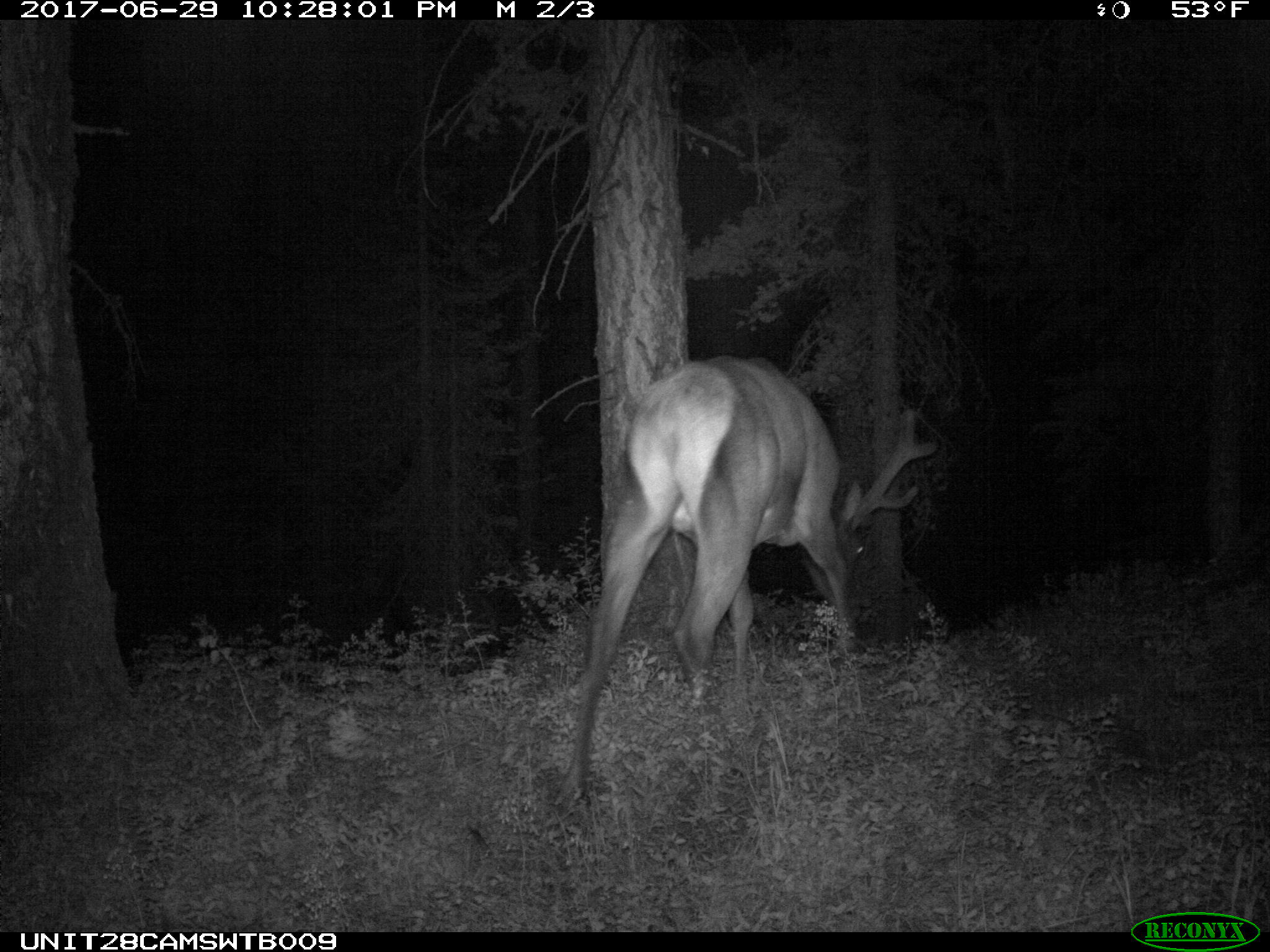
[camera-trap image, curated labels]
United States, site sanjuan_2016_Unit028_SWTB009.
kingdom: Animalia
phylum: Chordata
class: Mammalia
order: Artiodactyla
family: Cervidae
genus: Cervus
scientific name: Cervus elaphus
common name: red deer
Cervus elaphus (red deer).